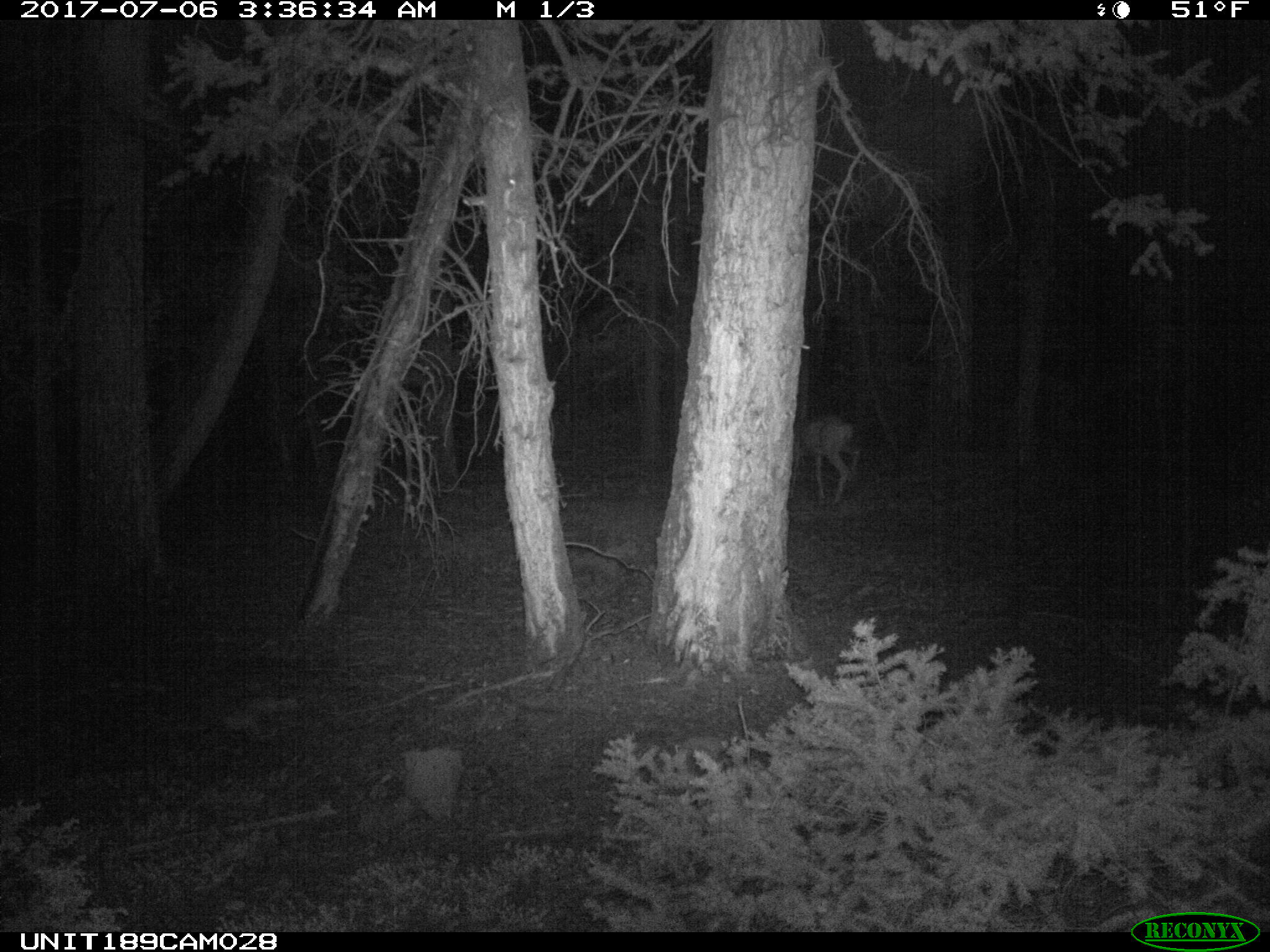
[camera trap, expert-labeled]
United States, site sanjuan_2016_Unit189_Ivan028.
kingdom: Animalia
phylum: Chordata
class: Mammalia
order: Artiodactyla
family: Cervidae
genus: Odocoileus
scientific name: Odocoileus hemionus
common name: mule deer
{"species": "Odocoileus hemionus (mule deer)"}